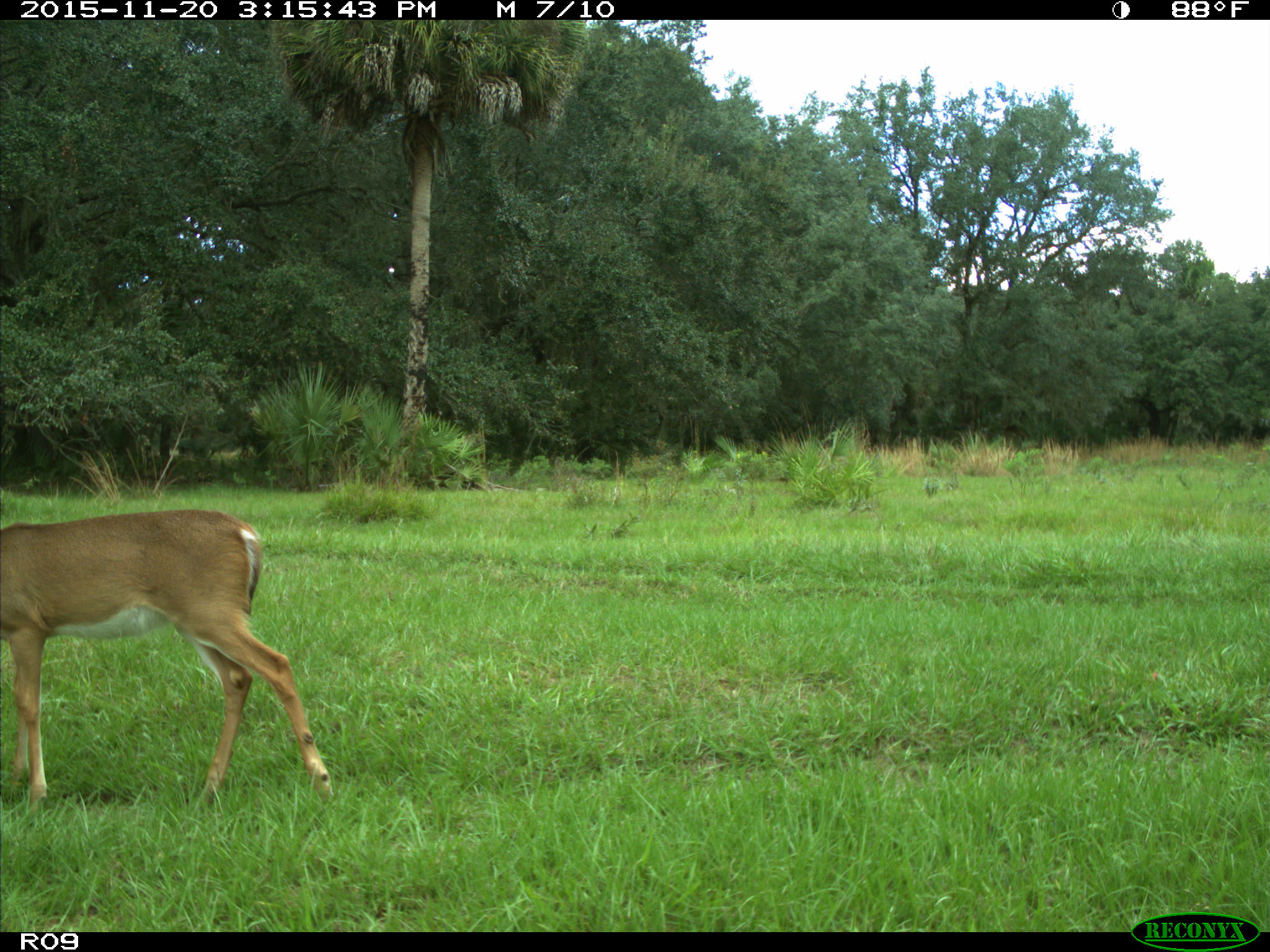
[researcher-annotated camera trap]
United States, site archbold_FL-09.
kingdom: Animalia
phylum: Chordata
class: Mammalia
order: Artiodactyla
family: Cervidae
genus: Odocoileus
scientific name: Odocoileus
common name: deer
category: unidentified deer